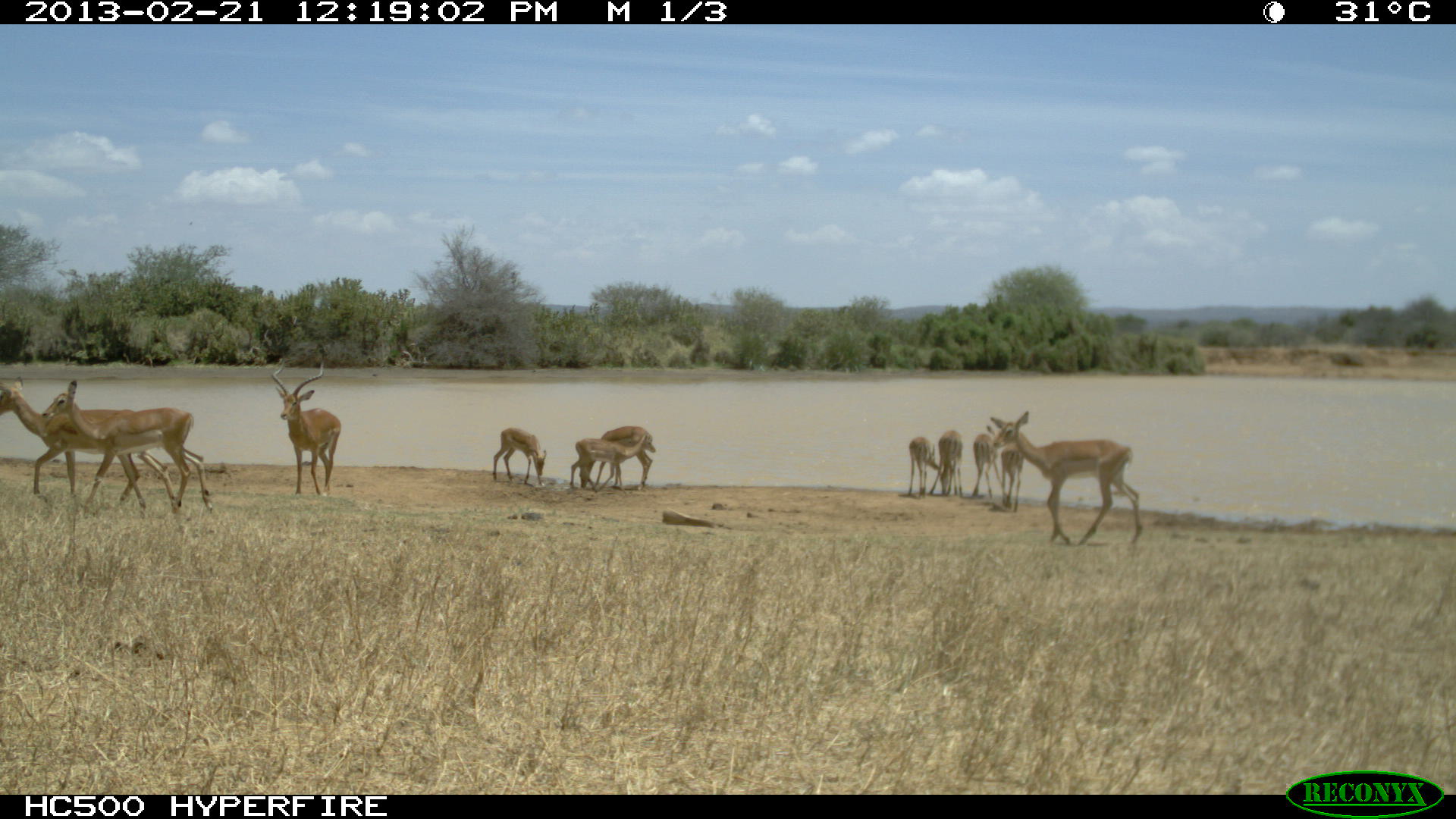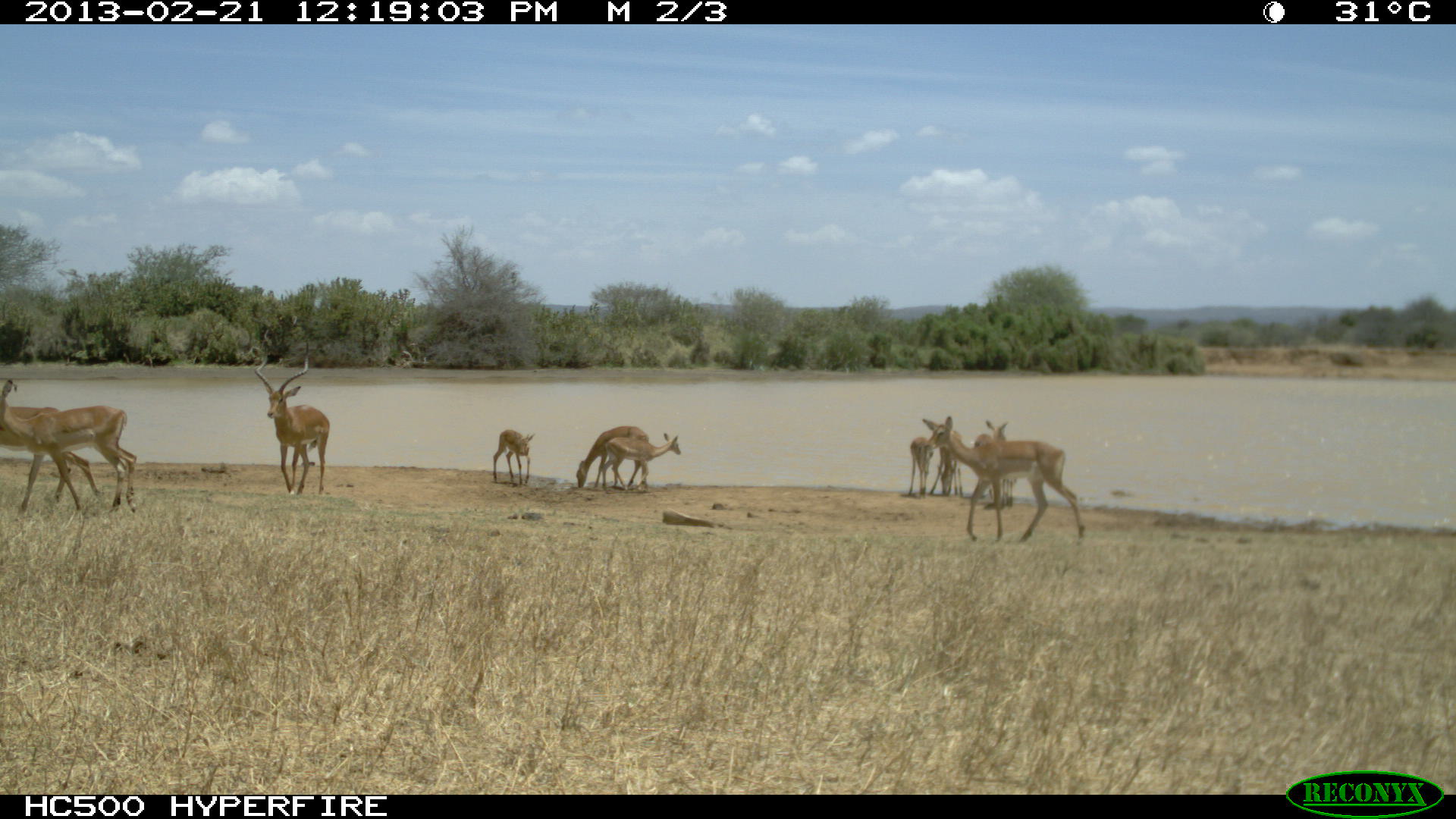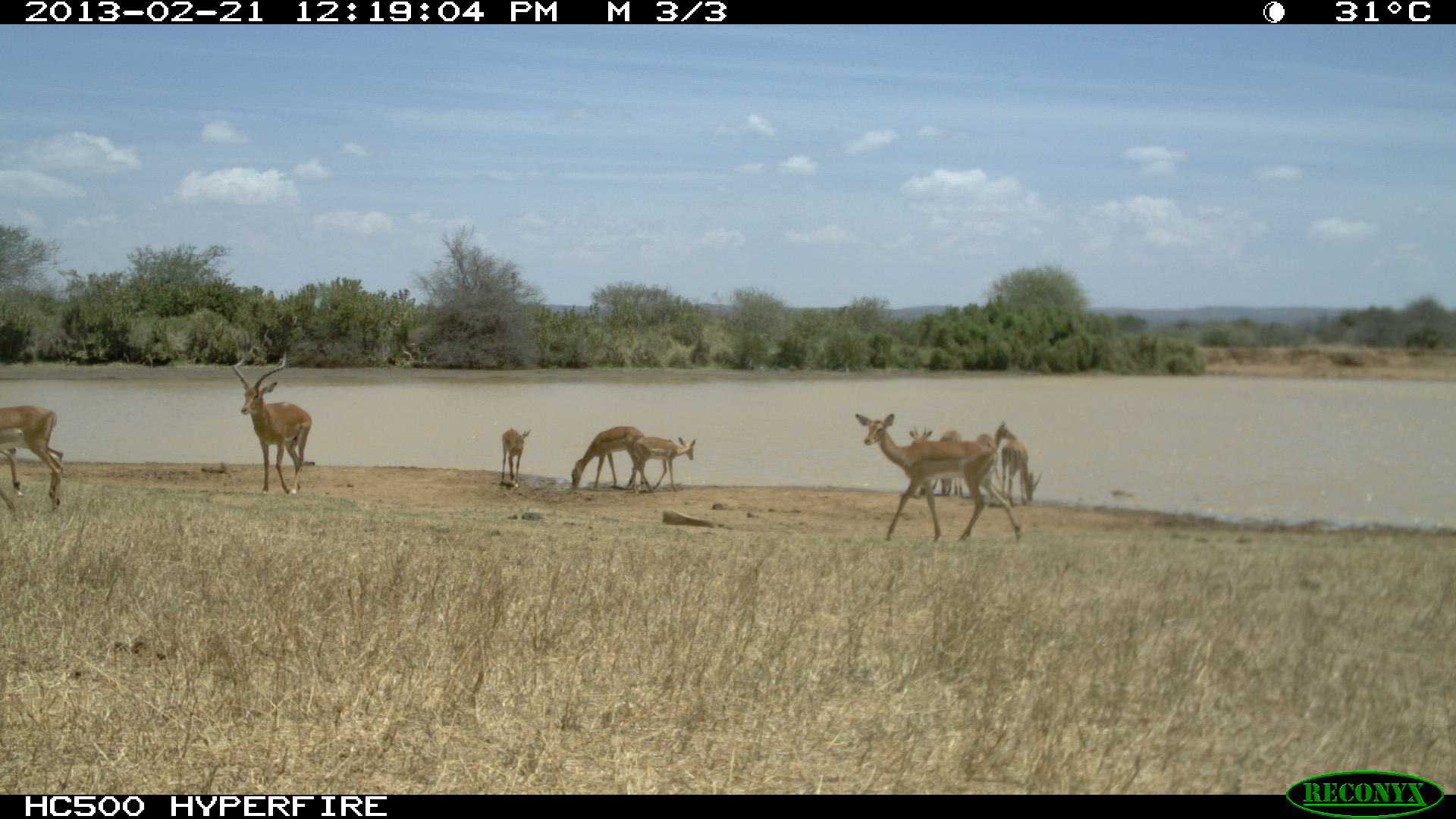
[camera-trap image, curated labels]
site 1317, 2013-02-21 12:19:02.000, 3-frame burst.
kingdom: Animalia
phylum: Chordata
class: Mammalia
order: Artiodactyla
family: Bovidae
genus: Aepyceros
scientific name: Aepyceros melampus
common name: impala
Aepyceros melampus (impala), count 11.